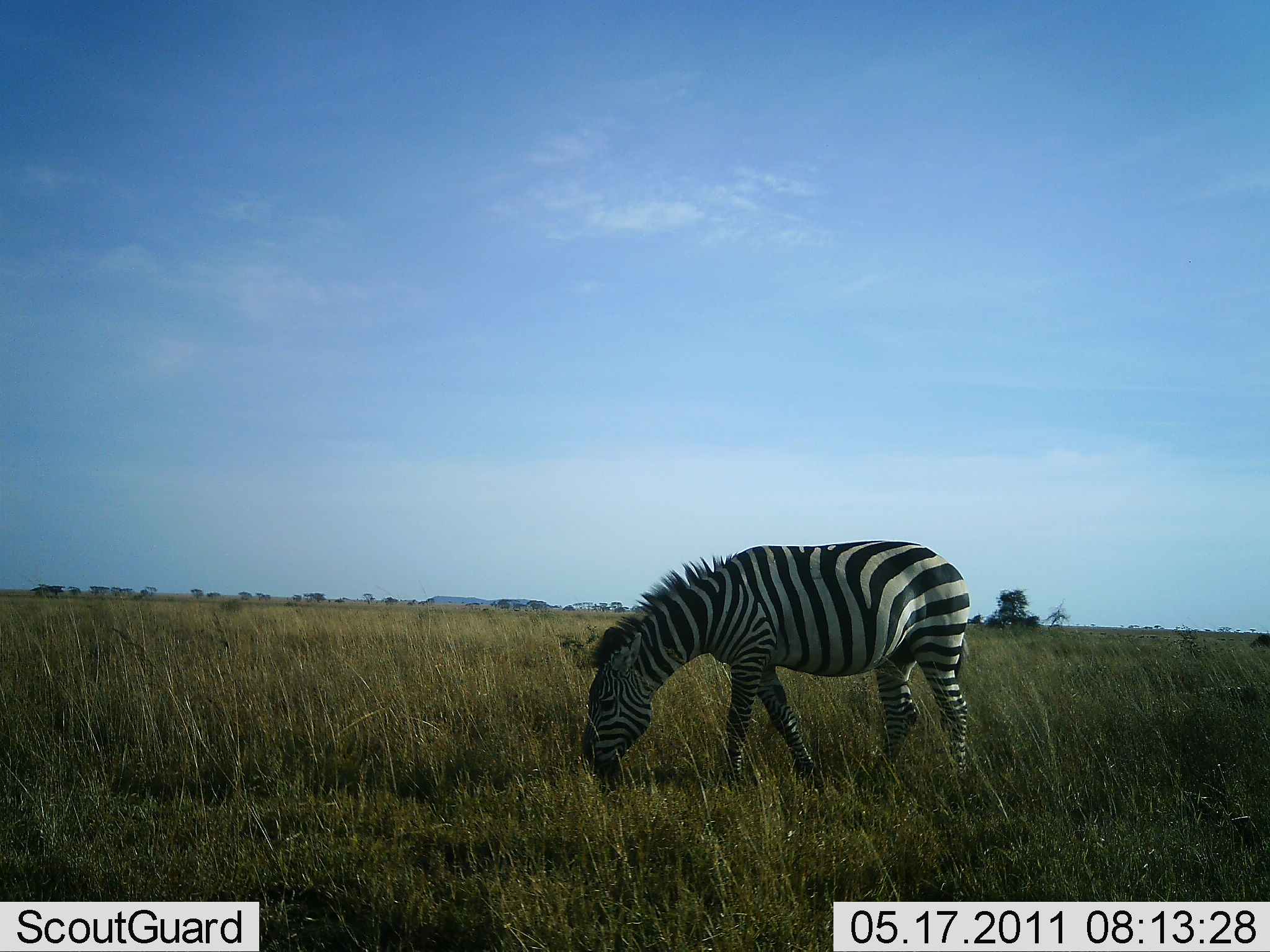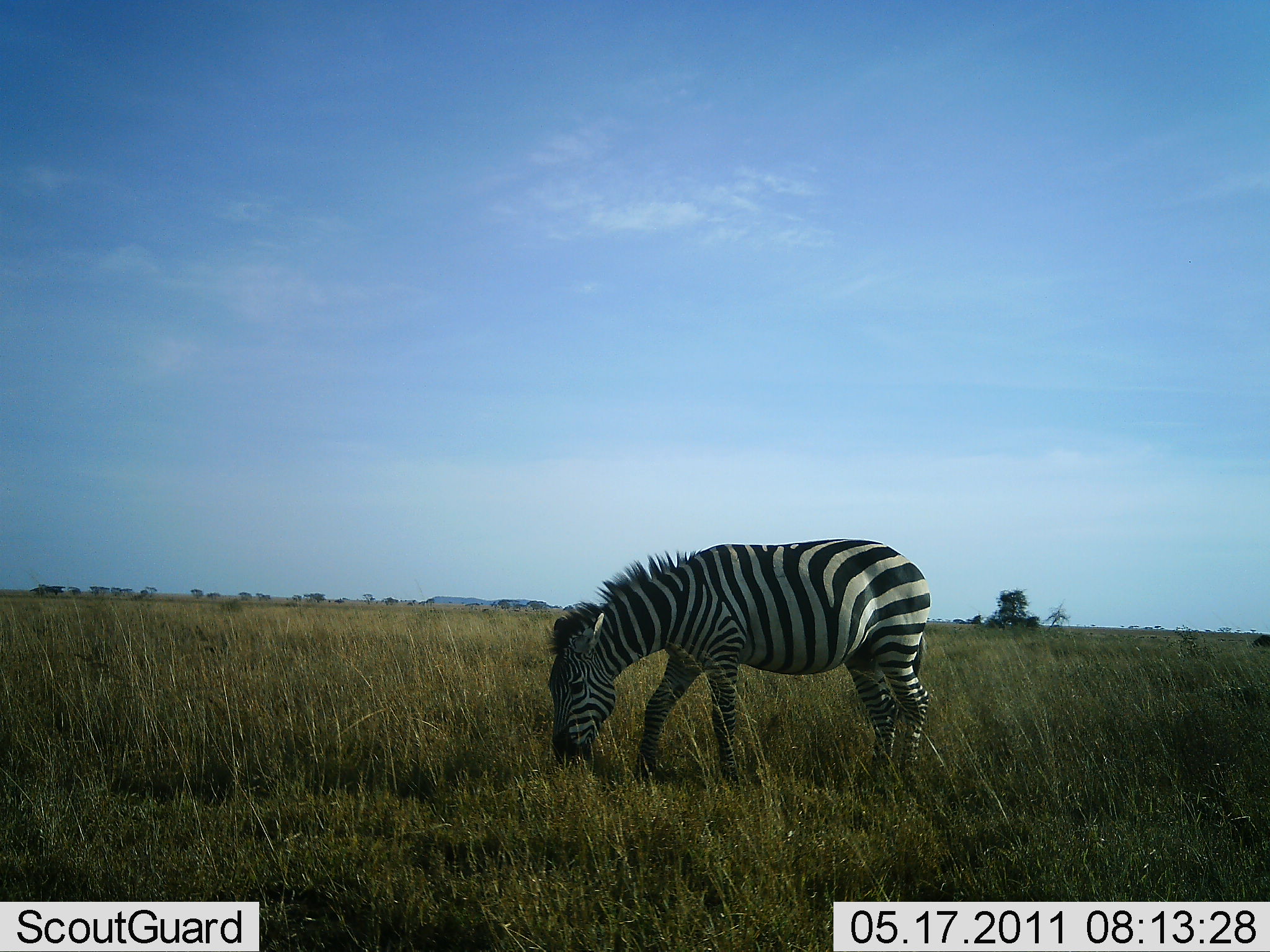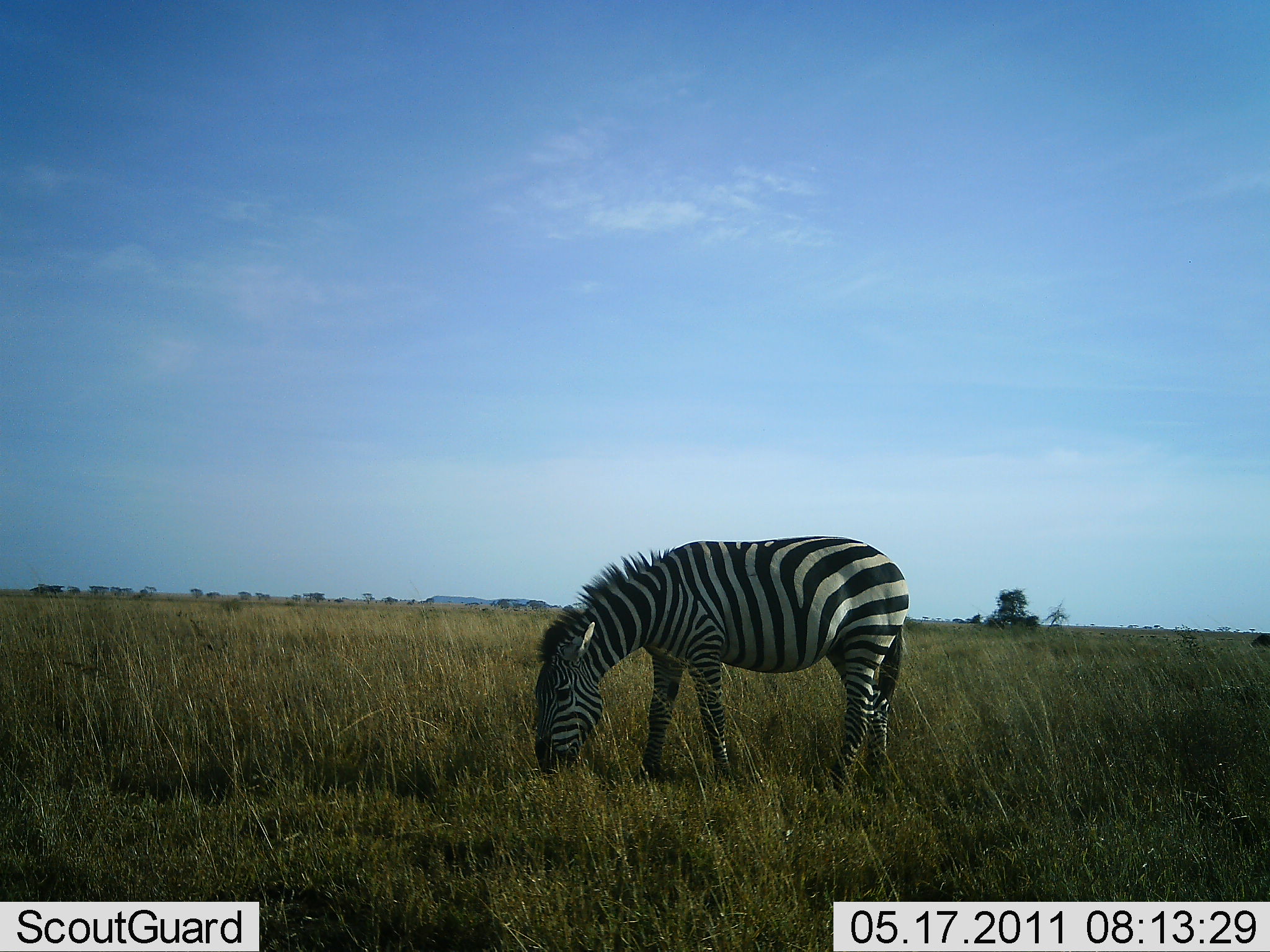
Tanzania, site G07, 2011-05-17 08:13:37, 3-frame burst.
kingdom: Animalia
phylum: Chordata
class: Mammalia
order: Perissodactyla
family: Equidae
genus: Equus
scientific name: Equus quagga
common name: plains zebra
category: zebra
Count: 1.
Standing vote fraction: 33%.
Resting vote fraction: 0%.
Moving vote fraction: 7%.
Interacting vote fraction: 0%.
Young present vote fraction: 0%.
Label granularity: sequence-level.